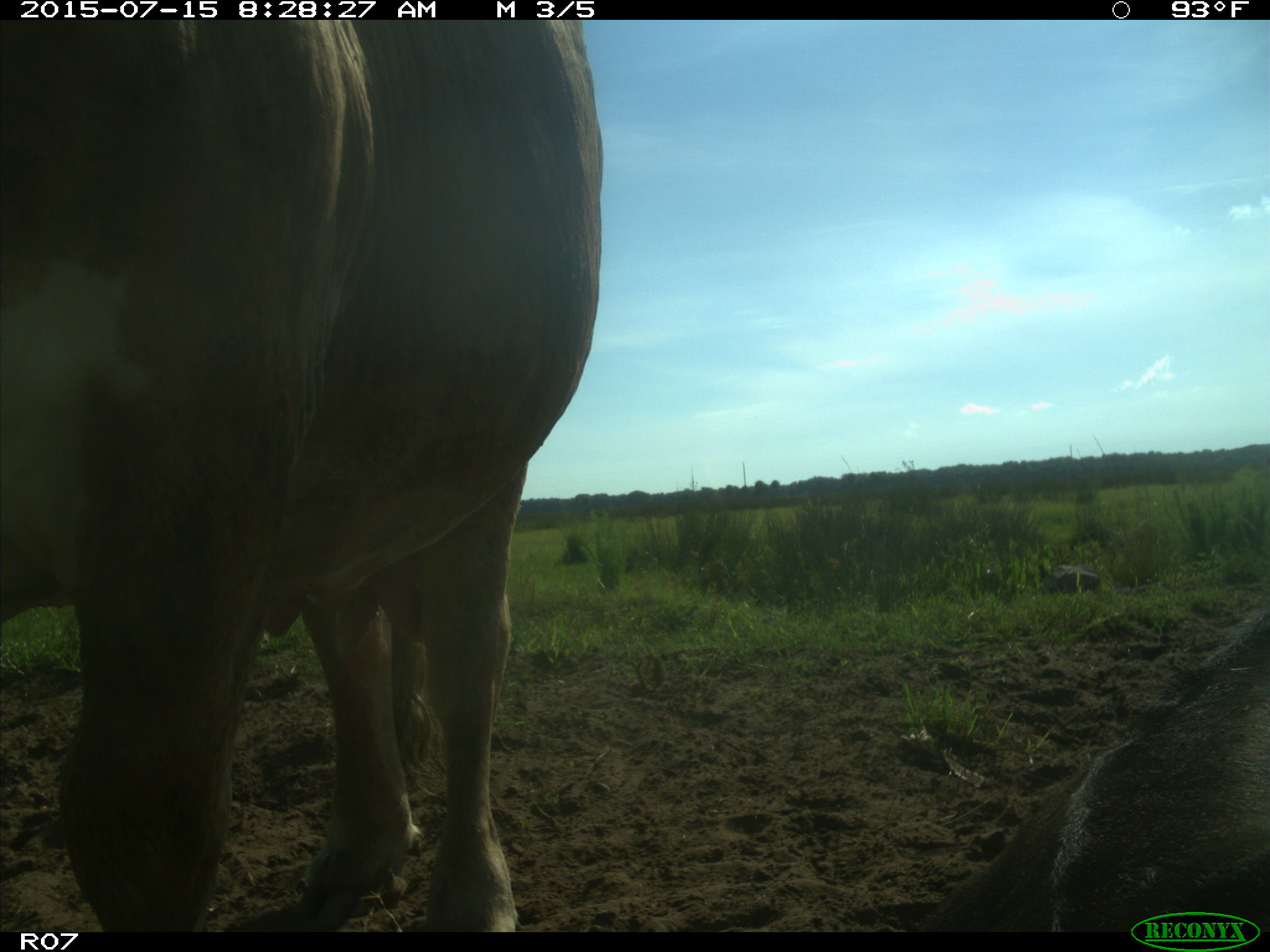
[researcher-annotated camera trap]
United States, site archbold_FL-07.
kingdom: Animalia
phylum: Chordata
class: Mammalia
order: Artiodactyla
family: Bovidae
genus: Bos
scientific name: Bos taurus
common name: domestic cow